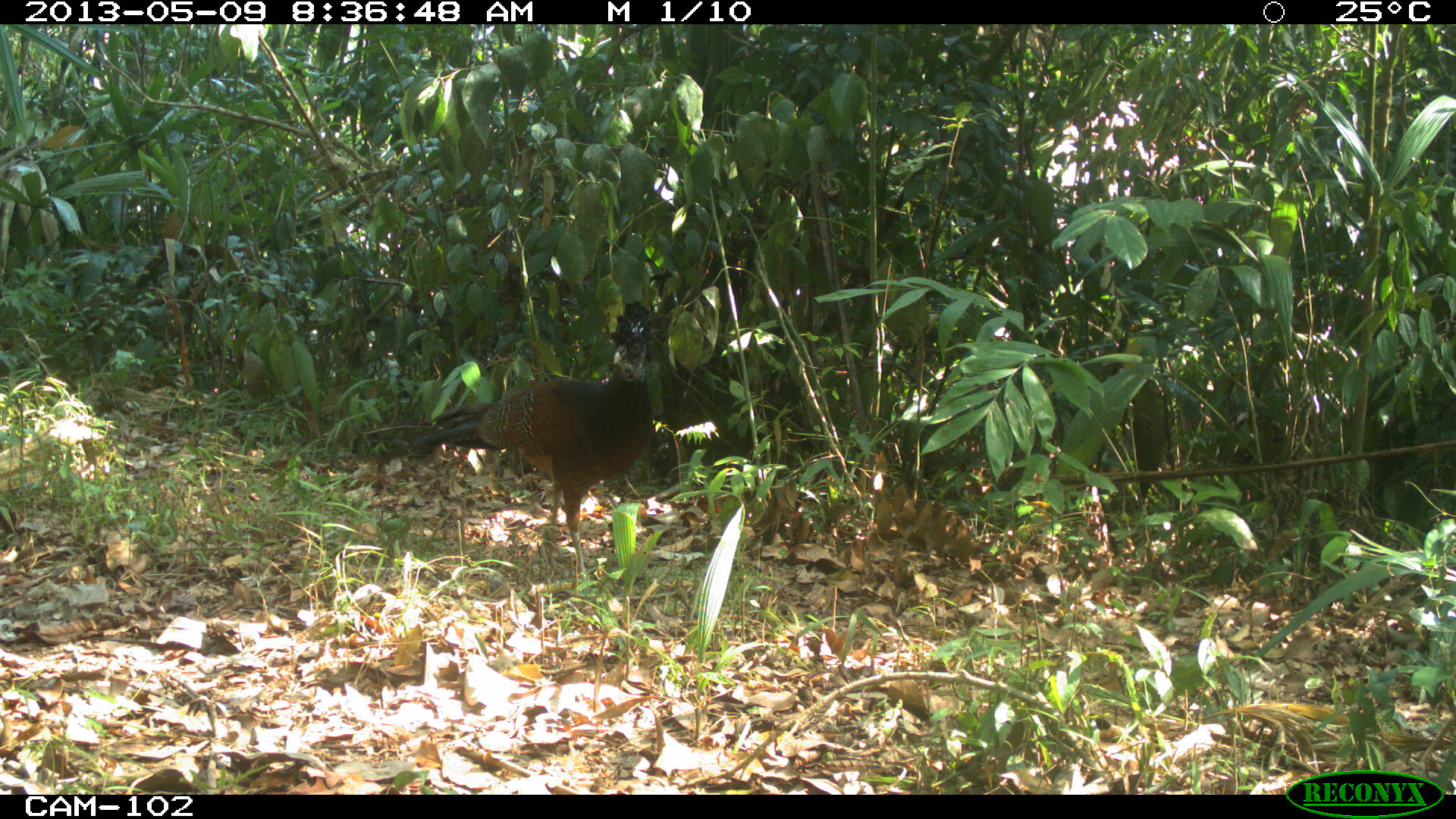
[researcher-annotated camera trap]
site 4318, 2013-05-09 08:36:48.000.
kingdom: Animalia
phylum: Chordata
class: Aves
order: Galliformes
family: Cracidae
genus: Crax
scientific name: Crax rubra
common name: great curassow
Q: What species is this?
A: Crax rubra (great curassow).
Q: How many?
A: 1.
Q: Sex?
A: Female.